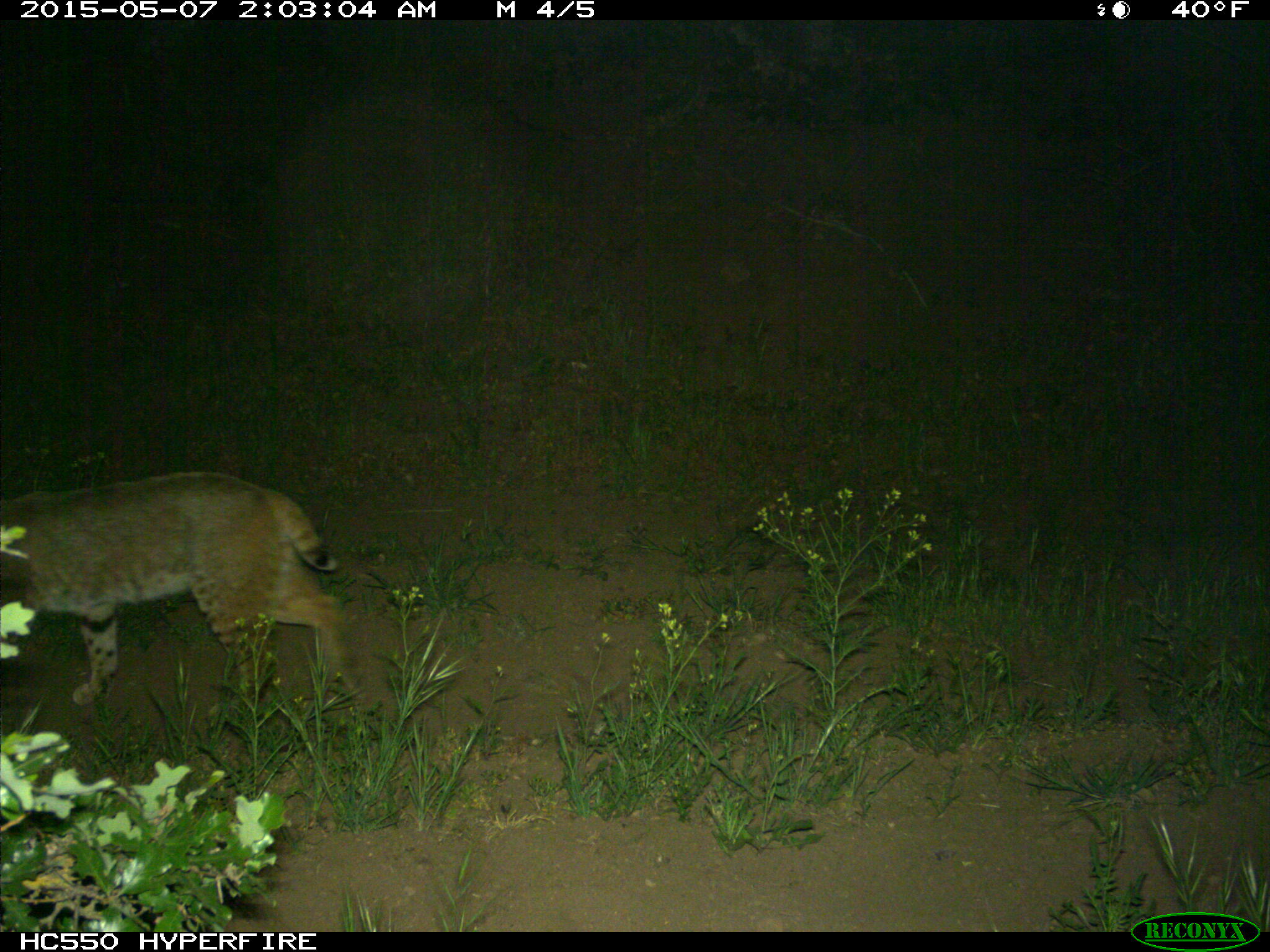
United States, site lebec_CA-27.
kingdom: Animalia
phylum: Chordata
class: Mammalia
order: Carnivora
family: Felidae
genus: Lynx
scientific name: Lynx rufus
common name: bobcat